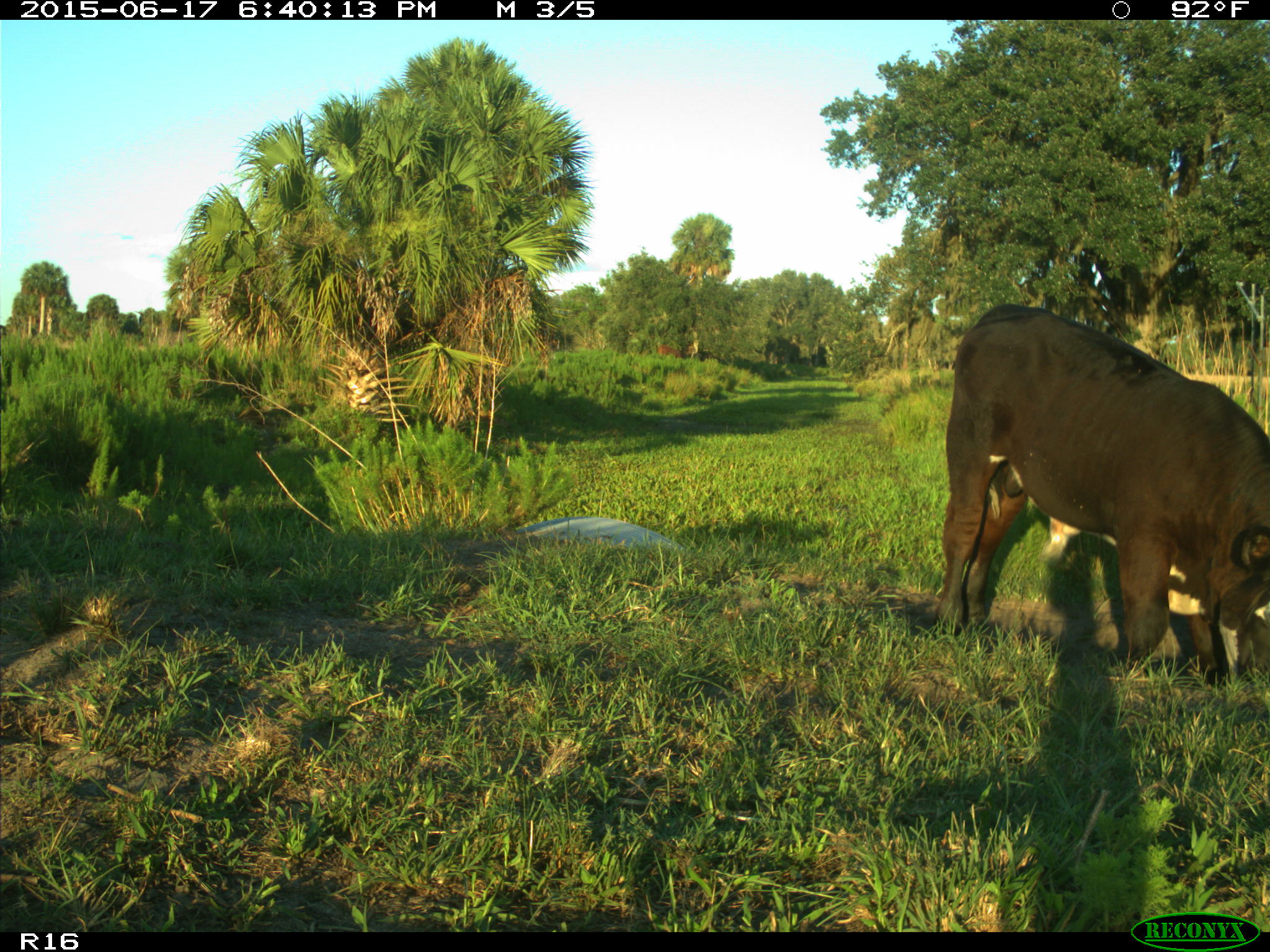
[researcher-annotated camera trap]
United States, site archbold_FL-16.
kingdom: Animalia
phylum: Chordata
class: Mammalia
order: Artiodactyla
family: Bovidae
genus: Bos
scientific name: Bos taurus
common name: domestic cow